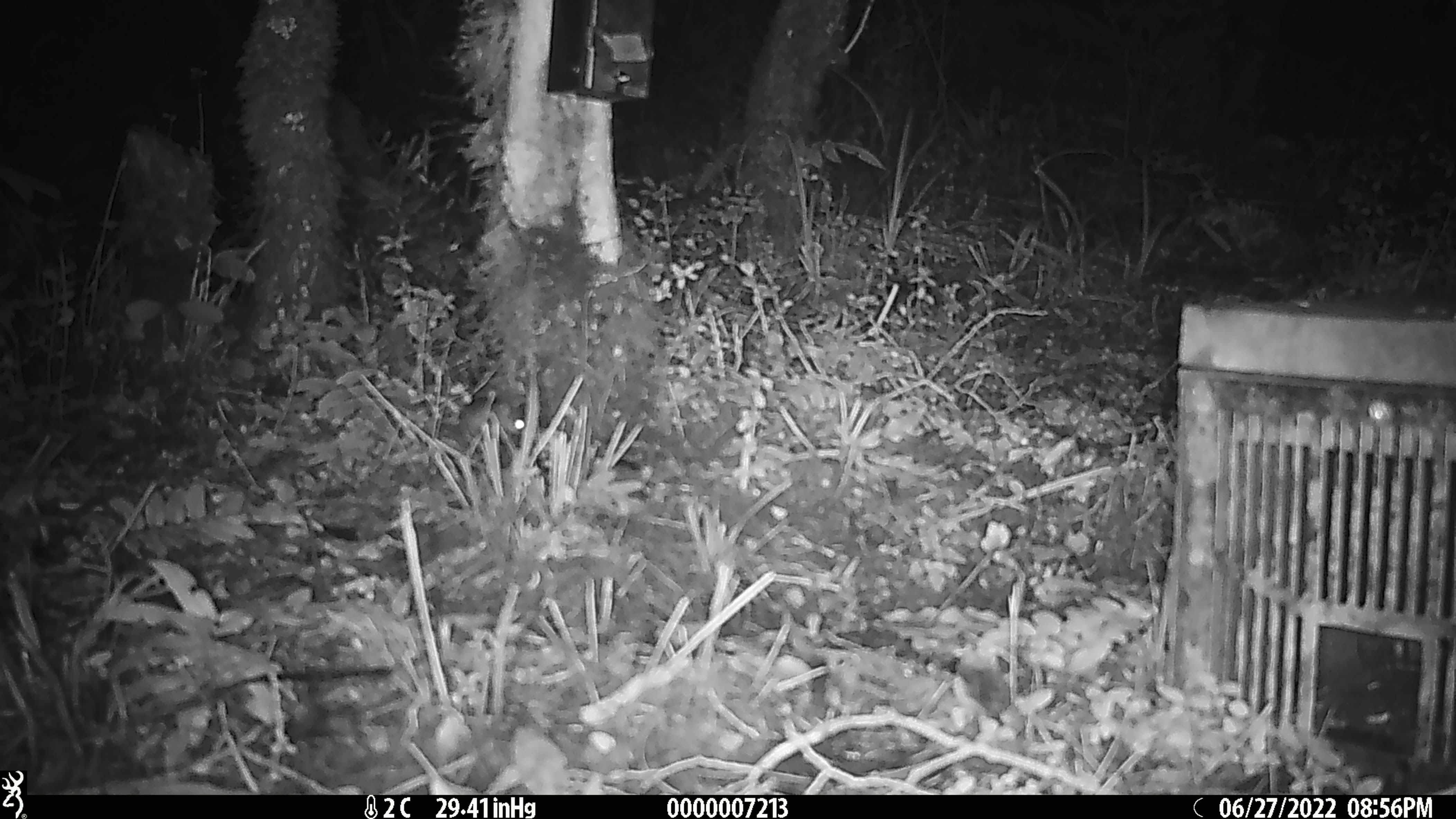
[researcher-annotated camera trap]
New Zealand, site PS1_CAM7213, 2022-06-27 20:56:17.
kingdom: Animalia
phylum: Chordata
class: Mammalia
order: Rodentia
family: Muridae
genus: Mus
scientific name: Mus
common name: mouse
Mouse (Mus).